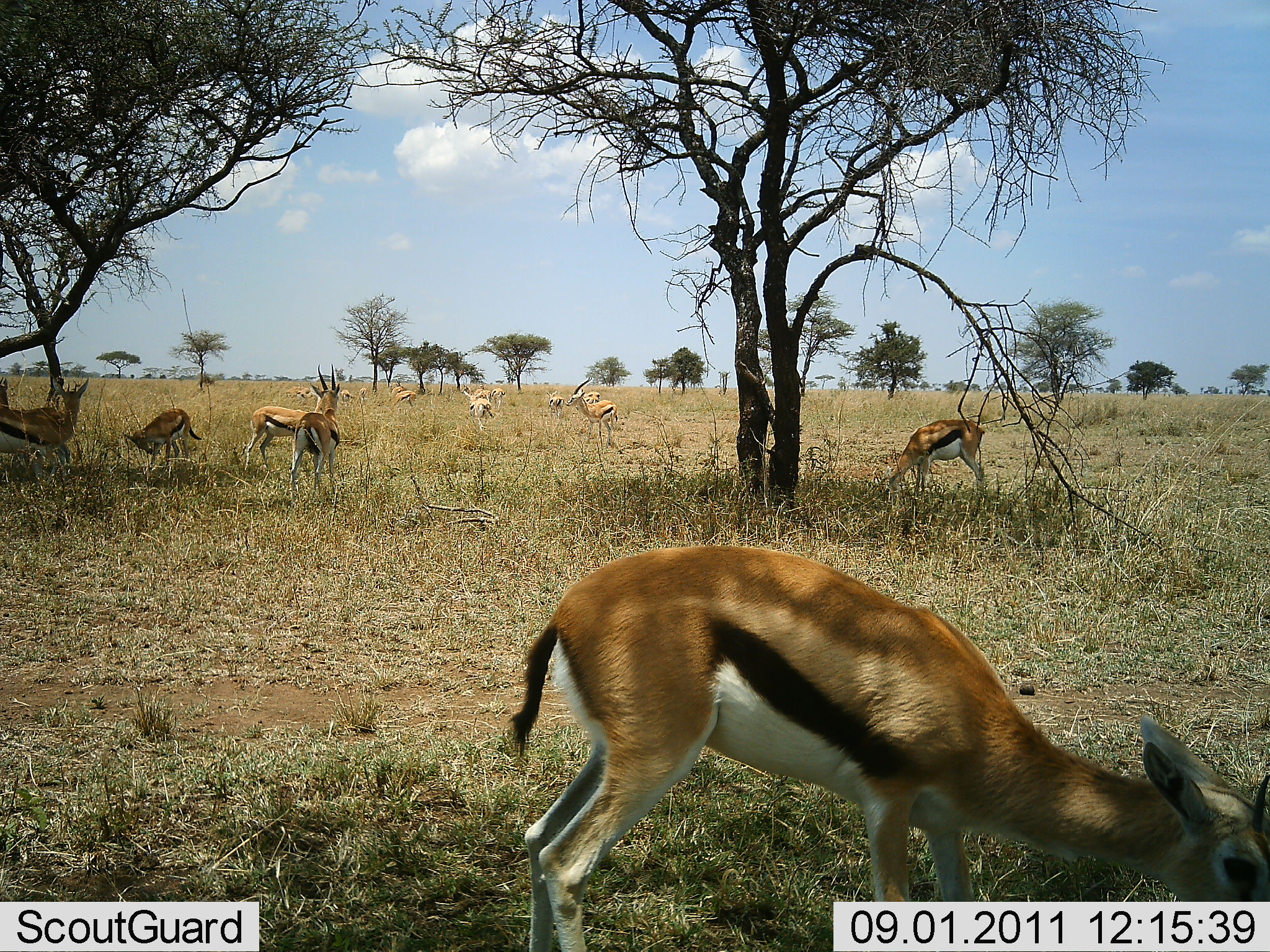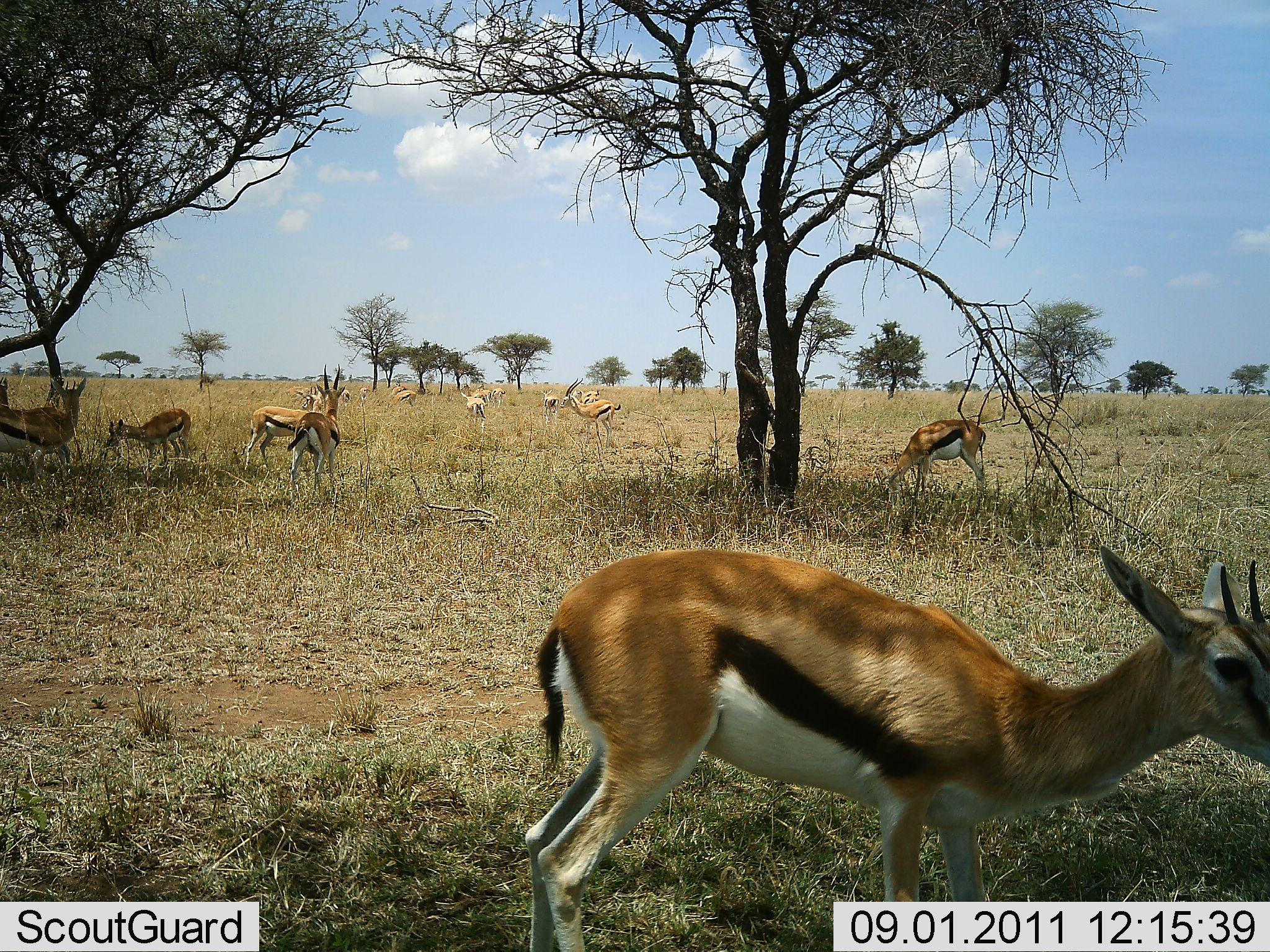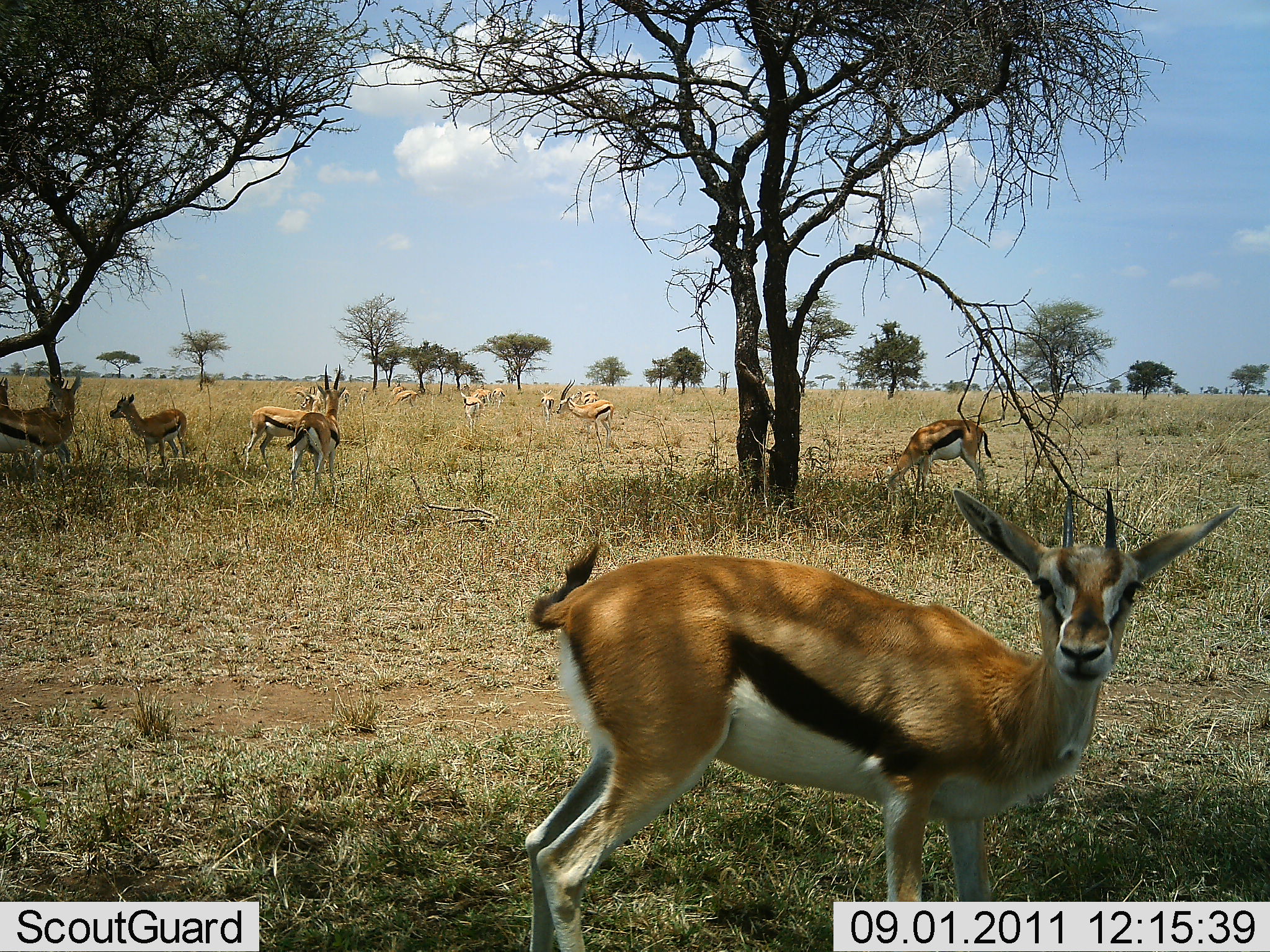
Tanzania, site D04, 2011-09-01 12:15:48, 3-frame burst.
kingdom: Animalia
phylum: Chordata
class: Mammalia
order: Artiodactyla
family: Bovidae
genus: Eudorcas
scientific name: Eudorcas thomsonii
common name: thomson's gazelle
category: gazellethomsons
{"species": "gazellethomsons (thomson's gazelle) (Eudorcas thomsonii)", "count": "11-50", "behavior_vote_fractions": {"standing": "70%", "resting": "10%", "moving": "20%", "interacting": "0%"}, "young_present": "10%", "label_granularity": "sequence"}